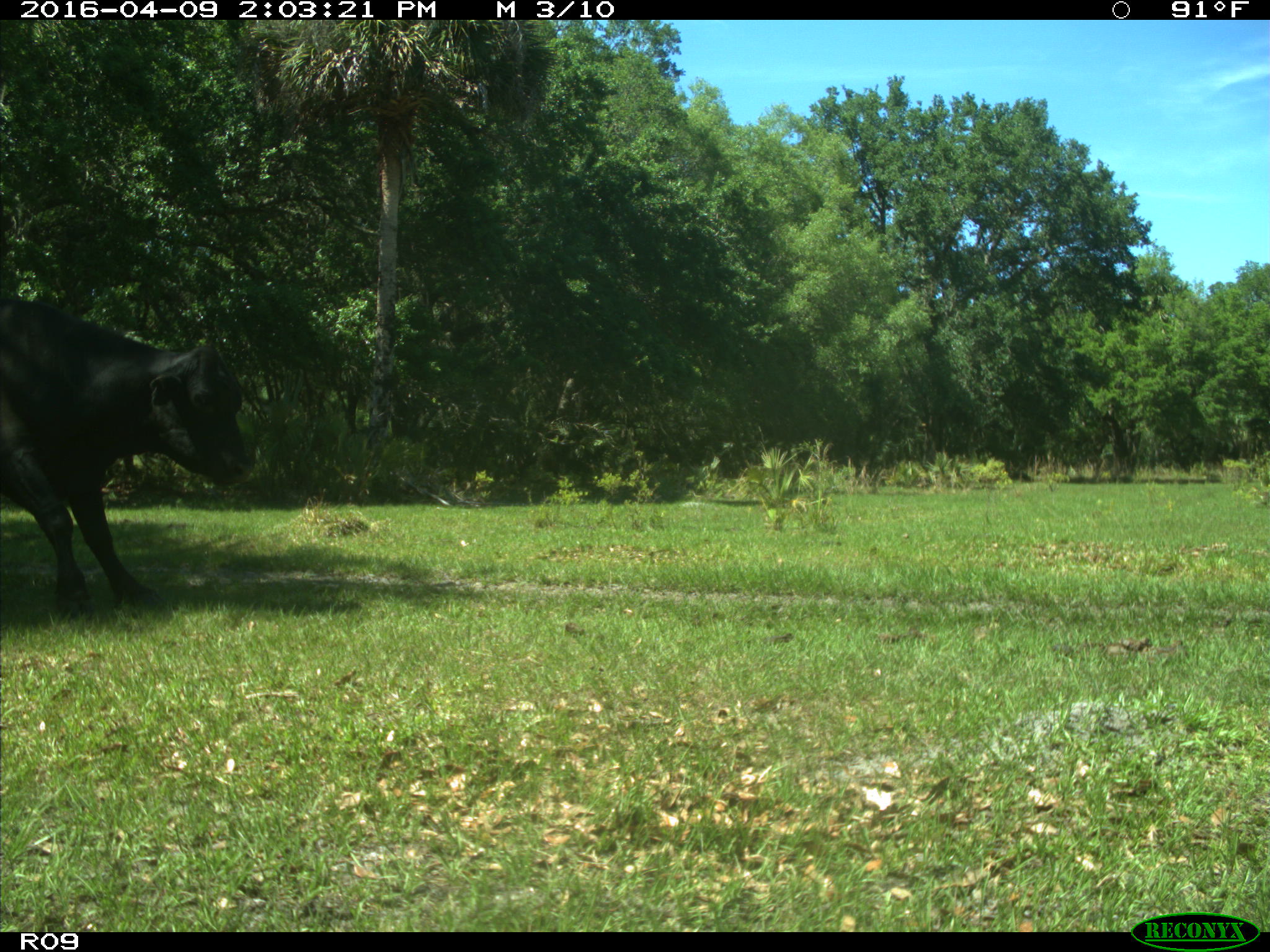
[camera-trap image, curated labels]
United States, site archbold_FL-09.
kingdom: Animalia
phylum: Chordata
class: Mammalia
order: Artiodactyla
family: Bovidae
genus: Bos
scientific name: Bos taurus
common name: domestic cow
Bos taurus (domestic cow).